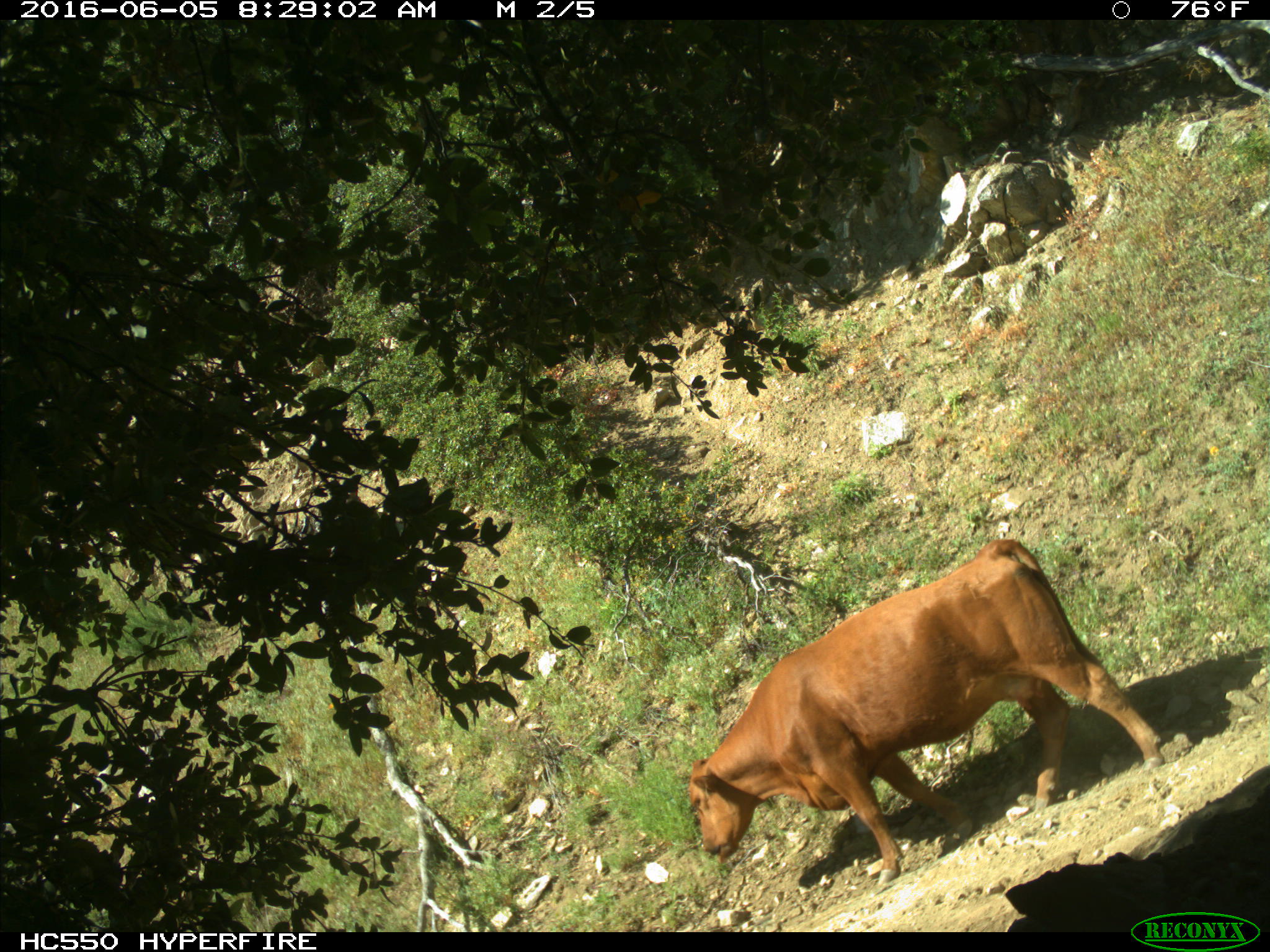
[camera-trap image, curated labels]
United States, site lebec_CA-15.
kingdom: Animalia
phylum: Chordata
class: Mammalia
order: Artiodactyla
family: Bovidae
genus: Bos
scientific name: Bos taurus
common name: domestic cow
Bos taurus (domestic cow).